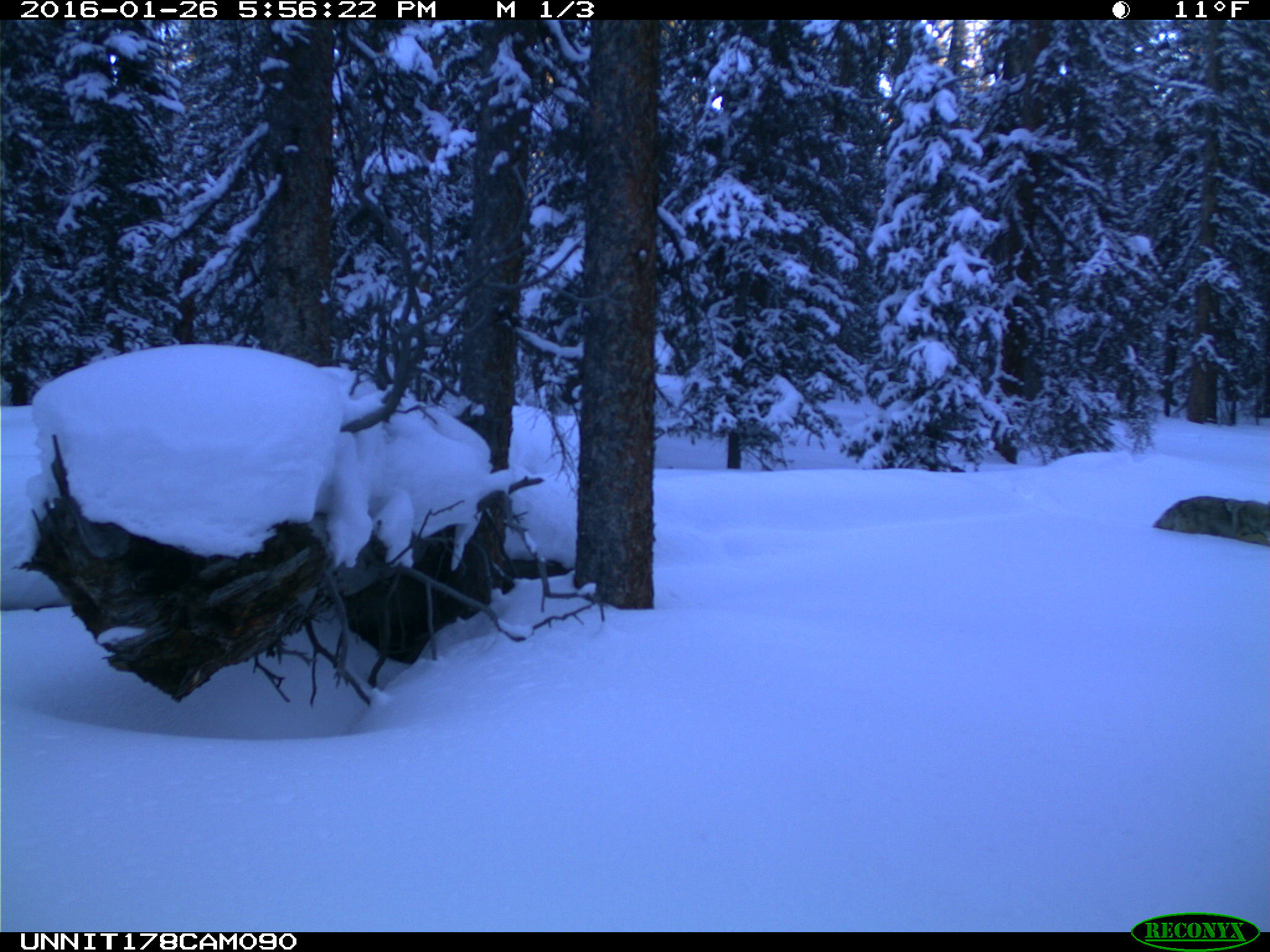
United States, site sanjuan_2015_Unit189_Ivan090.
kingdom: Animalia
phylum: Chordata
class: Mammalia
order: Carnivora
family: Canidae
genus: Canis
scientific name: Canis latrans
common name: coyote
Canis latrans (coyote).